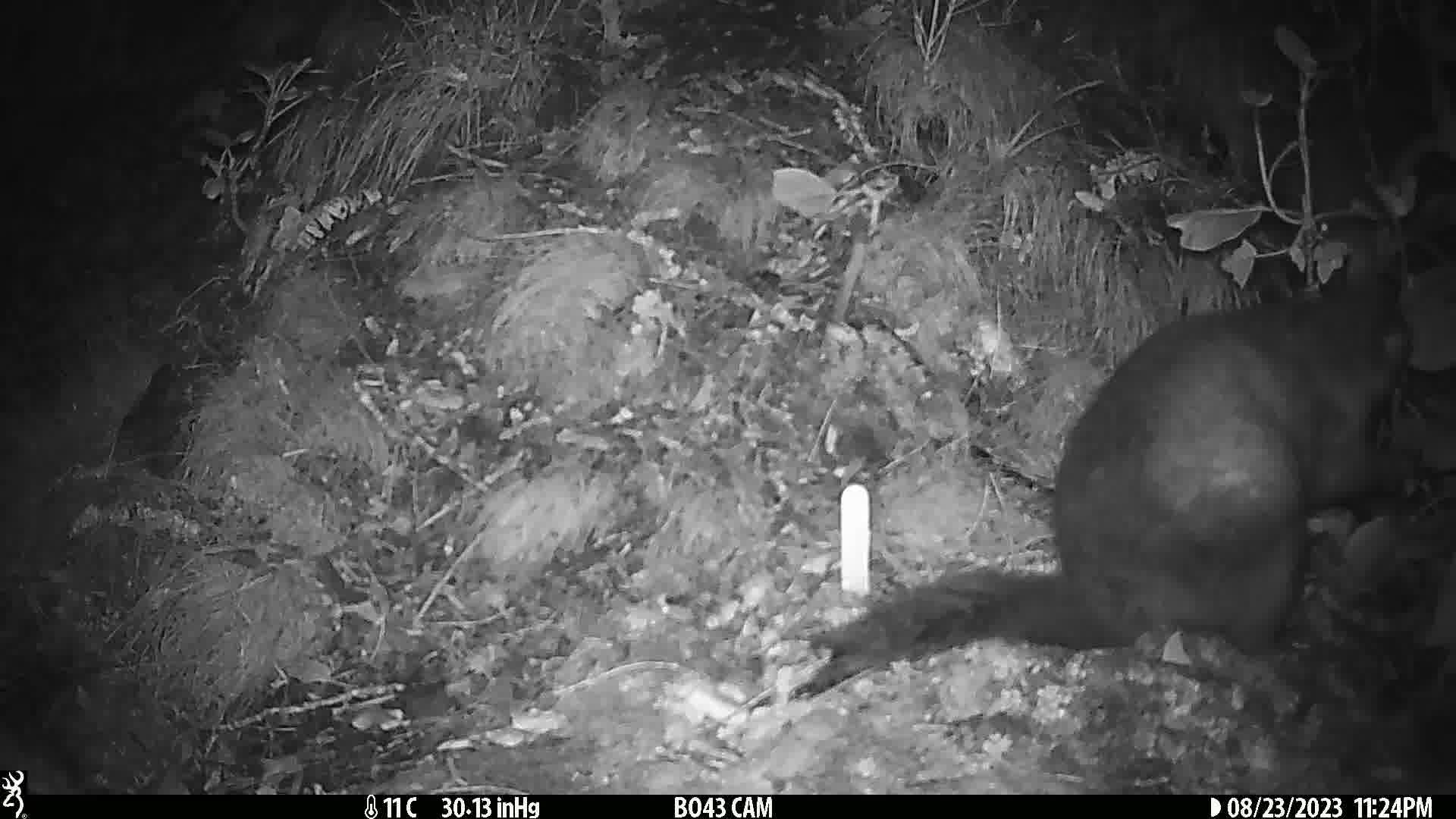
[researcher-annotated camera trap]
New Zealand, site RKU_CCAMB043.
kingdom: Animalia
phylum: Chordata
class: Mammalia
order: Diprotodontia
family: Phalangeridae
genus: Trichosurus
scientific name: Trichosurus vulpecula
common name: common brushtail possum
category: possum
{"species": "possum (common brushtail possum) (Trichosurus vulpecula)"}